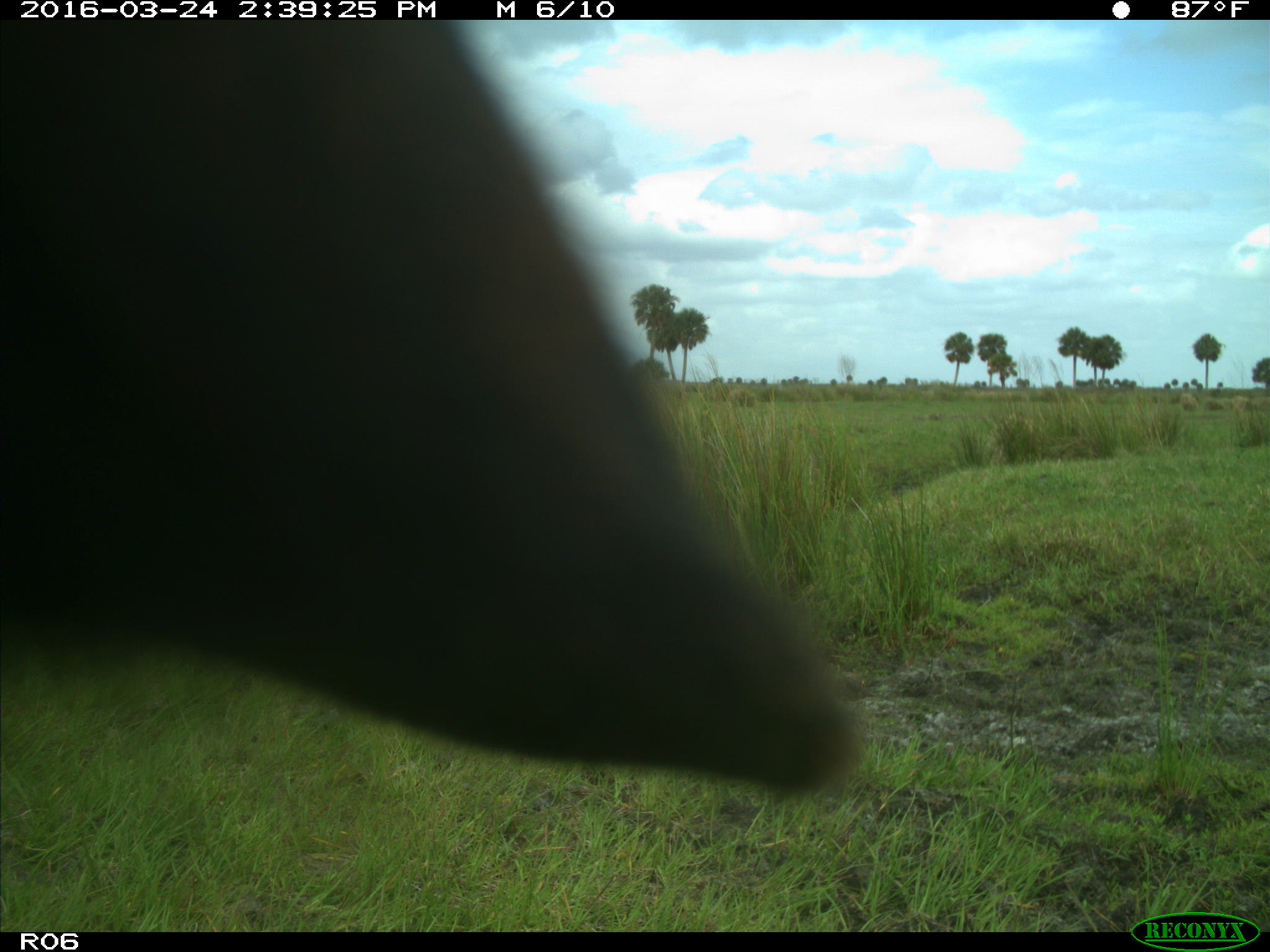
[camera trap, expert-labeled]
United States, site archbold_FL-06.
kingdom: Animalia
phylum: Chordata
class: Mammalia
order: Artiodactyla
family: Bovidae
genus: Bos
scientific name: Bos taurus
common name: domestic cow